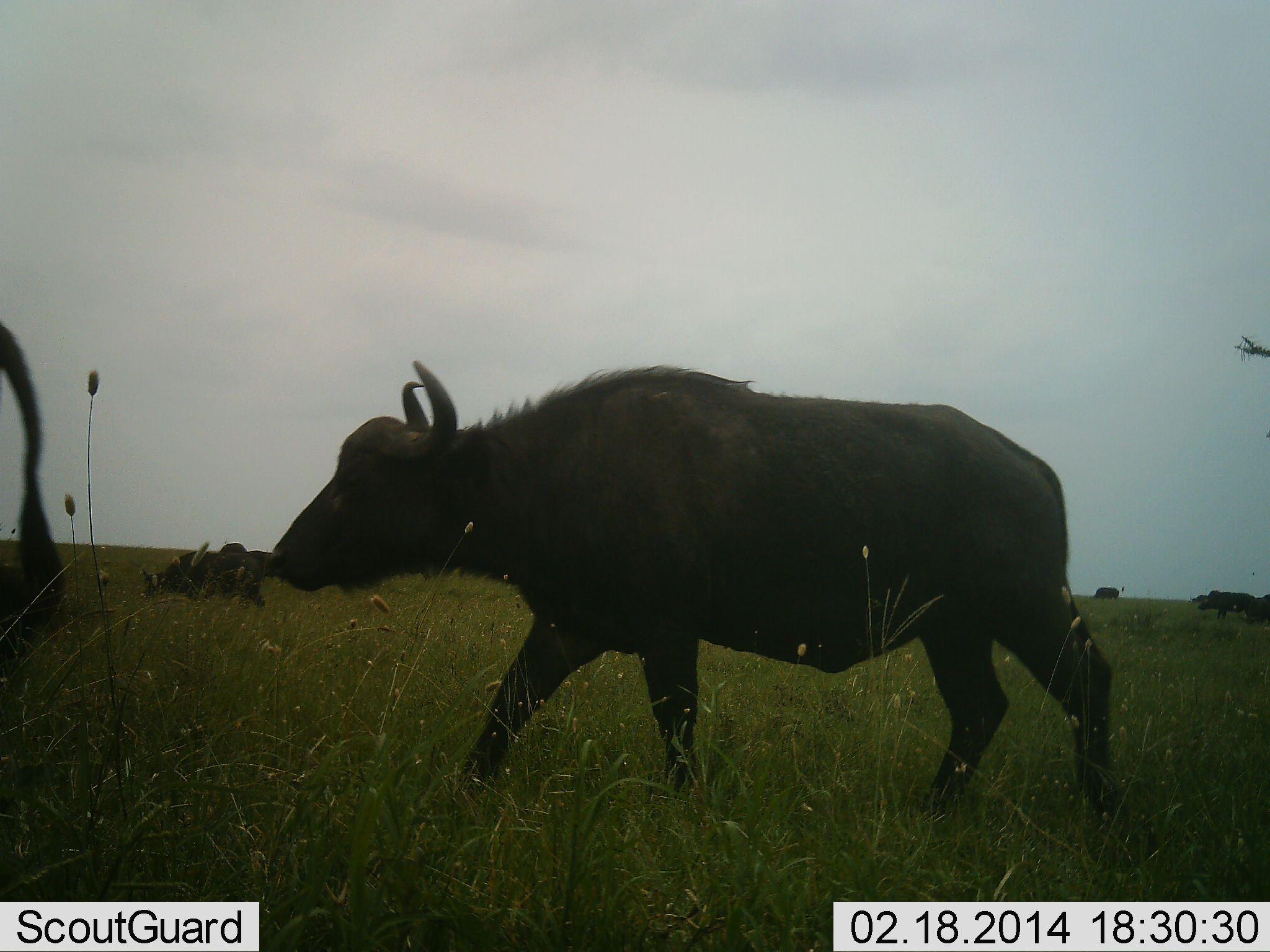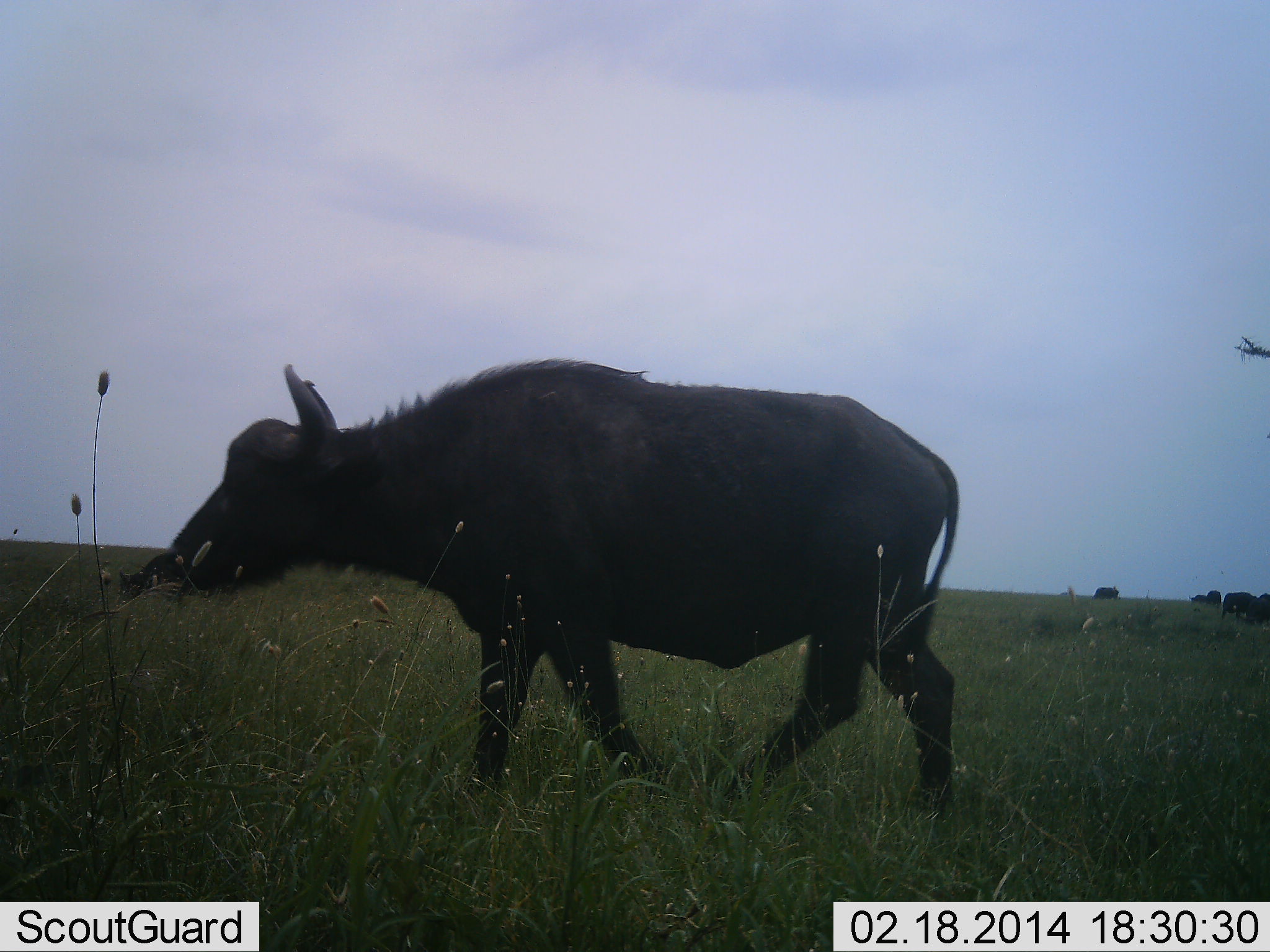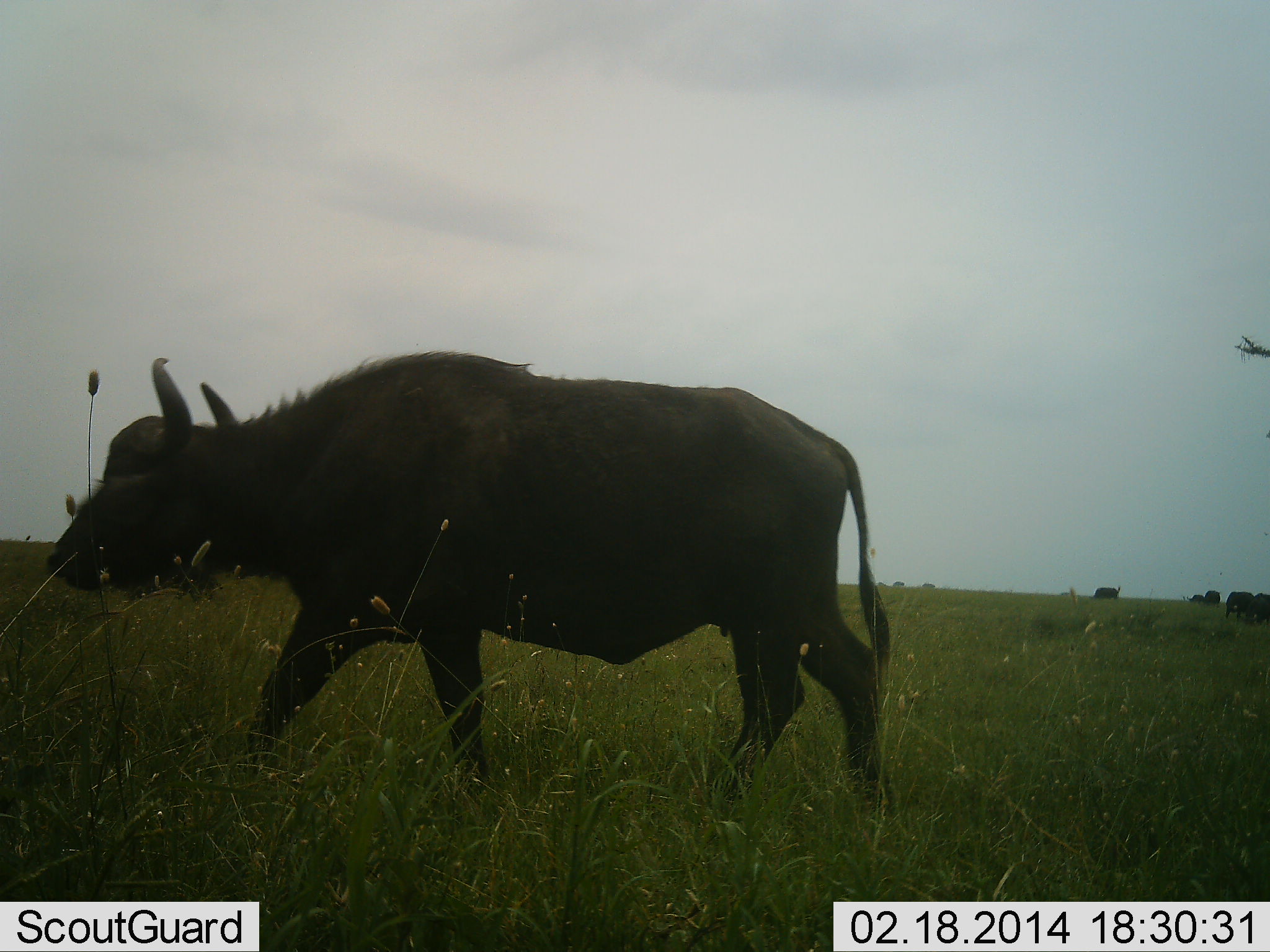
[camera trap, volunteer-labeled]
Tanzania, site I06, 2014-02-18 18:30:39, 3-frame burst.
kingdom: Animalia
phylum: Chordata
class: Mammalia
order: Artiodactyla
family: Bovidae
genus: Syncerus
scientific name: Syncerus caffer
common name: cape buffalo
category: buffalo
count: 6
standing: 26%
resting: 4%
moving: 96%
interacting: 0%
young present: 4%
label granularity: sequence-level